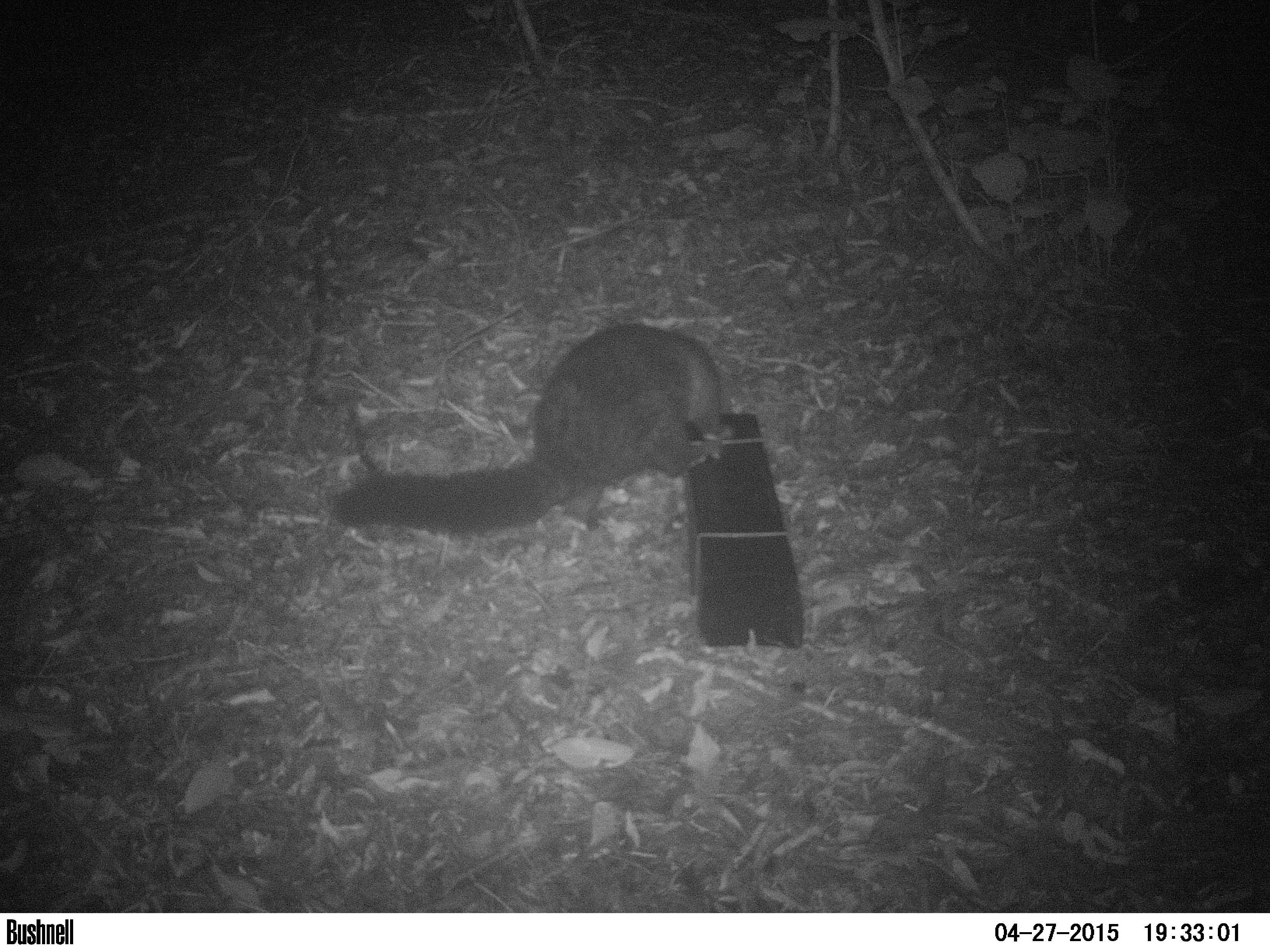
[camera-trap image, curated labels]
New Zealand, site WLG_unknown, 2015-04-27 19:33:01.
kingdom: Animalia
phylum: Chordata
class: Mammalia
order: Diprotodontia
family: Phalangeridae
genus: Trichosurus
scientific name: Trichosurus vulpecula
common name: common brushtail possum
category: possum